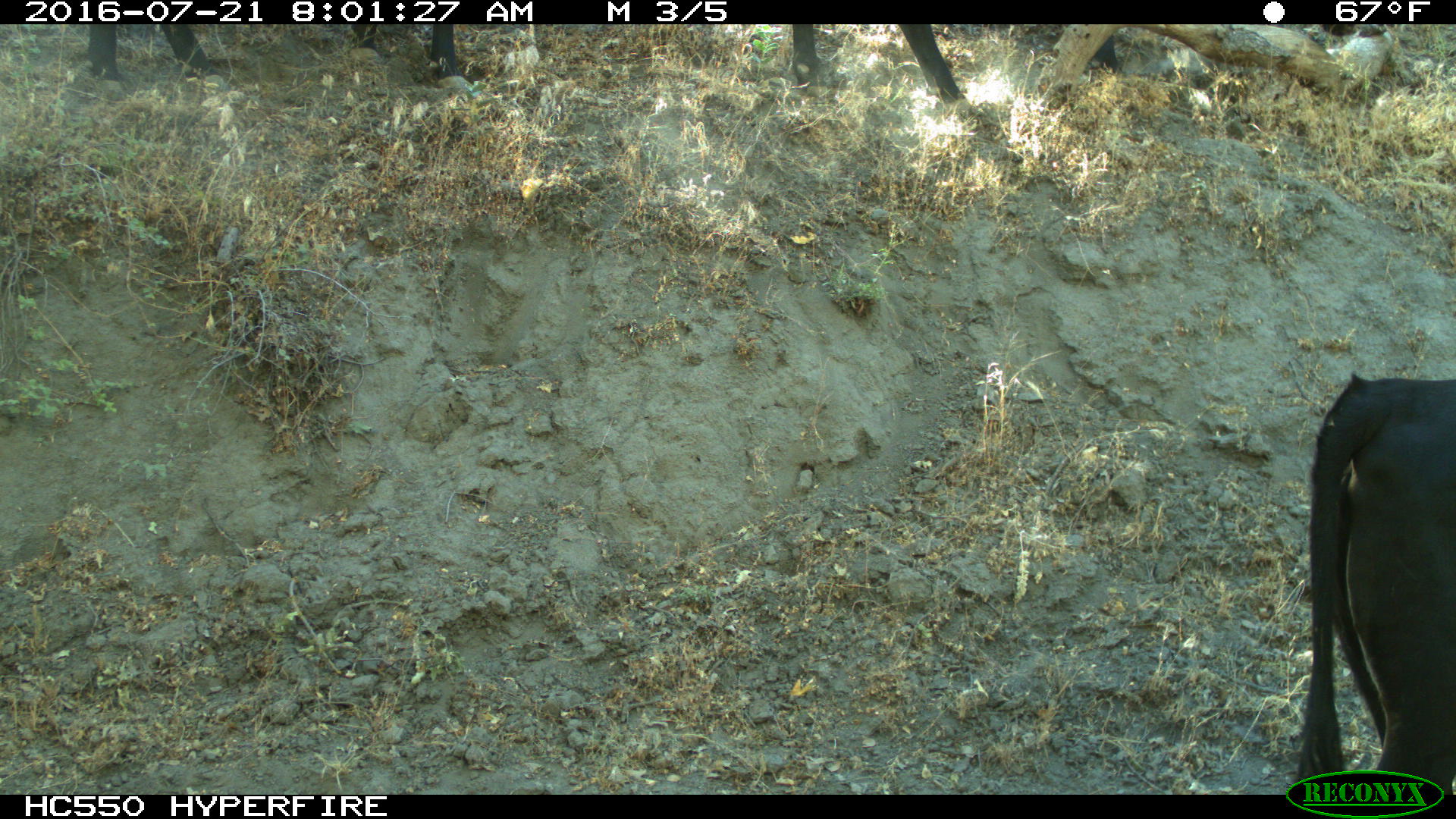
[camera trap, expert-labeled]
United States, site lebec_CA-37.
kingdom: Animalia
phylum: Chordata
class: Mammalia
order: Artiodactyla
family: Bovidae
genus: Bos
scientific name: Bos taurus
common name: domestic cow